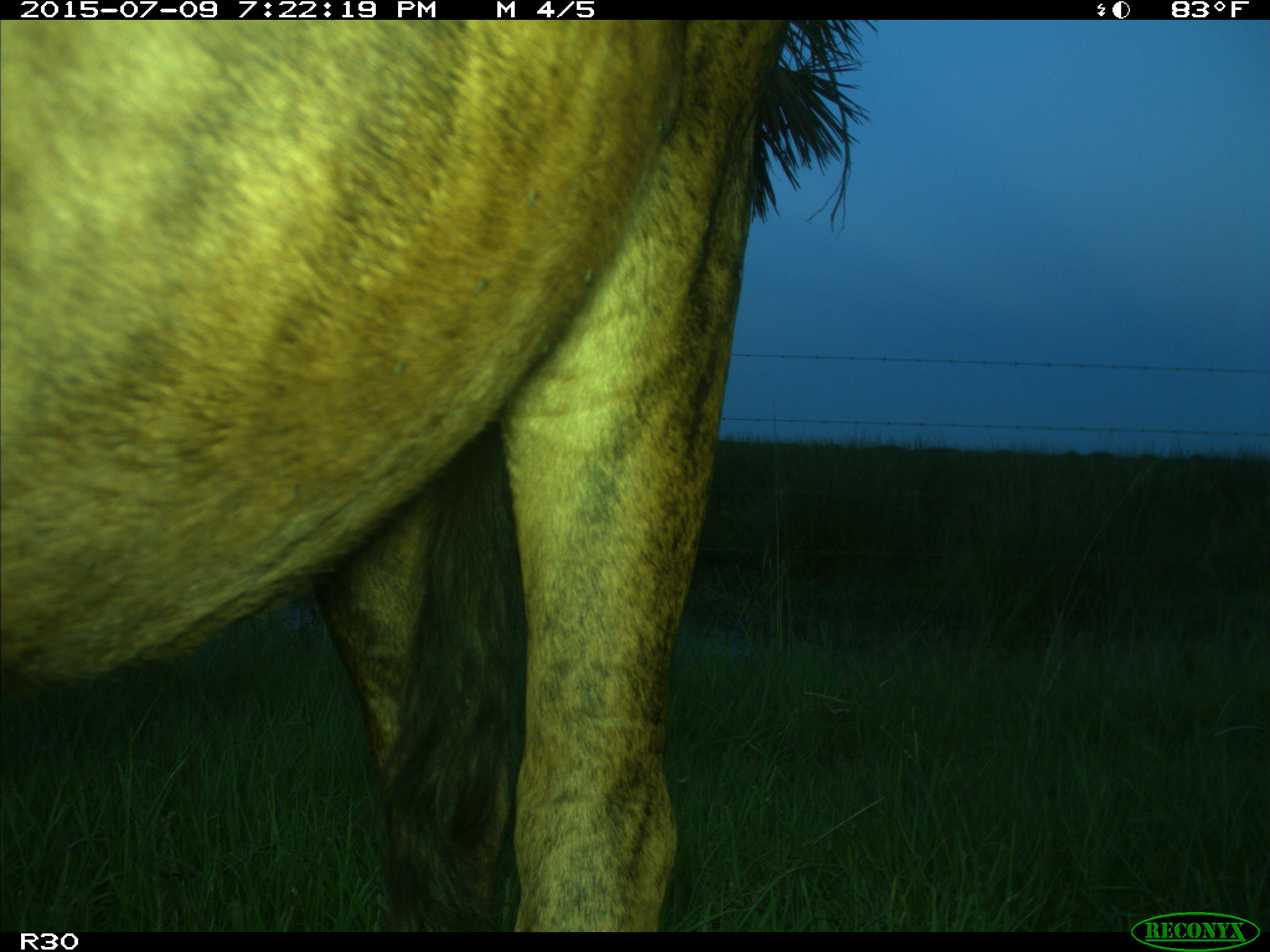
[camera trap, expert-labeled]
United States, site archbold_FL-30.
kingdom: Animalia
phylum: Chordata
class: Mammalia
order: Artiodactyla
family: Bovidae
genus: Bos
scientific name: Bos taurus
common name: domestic cow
Bos taurus (domestic cow).